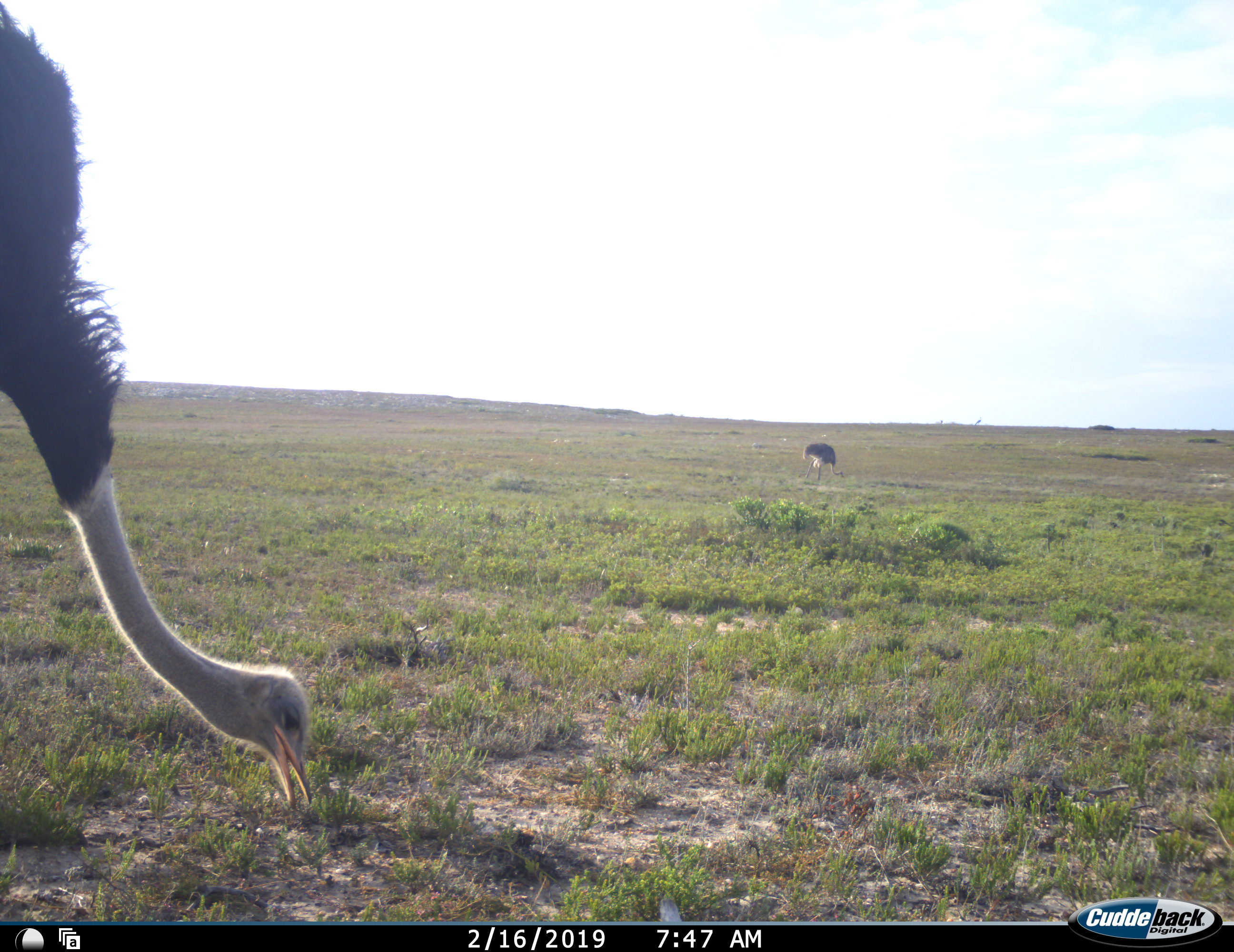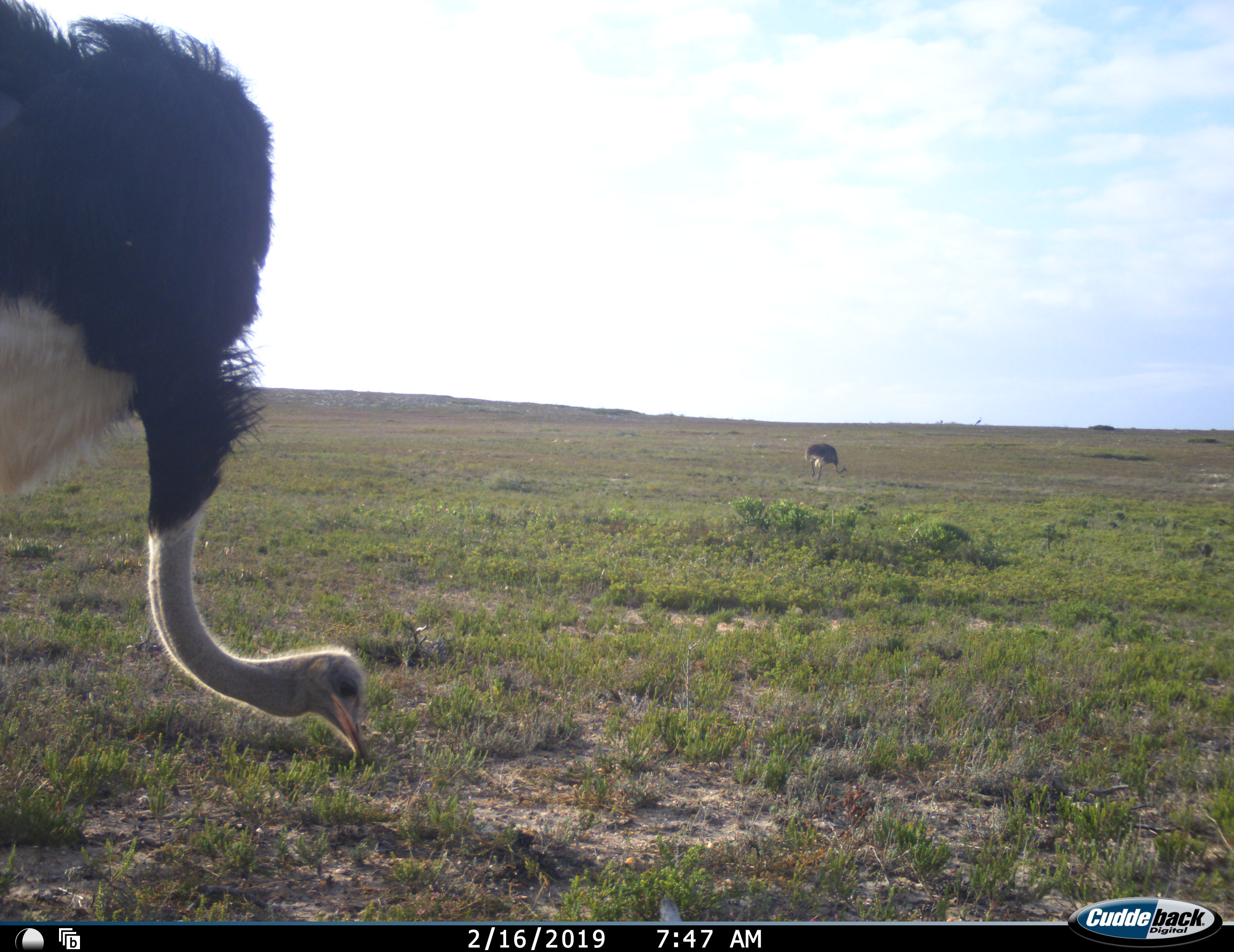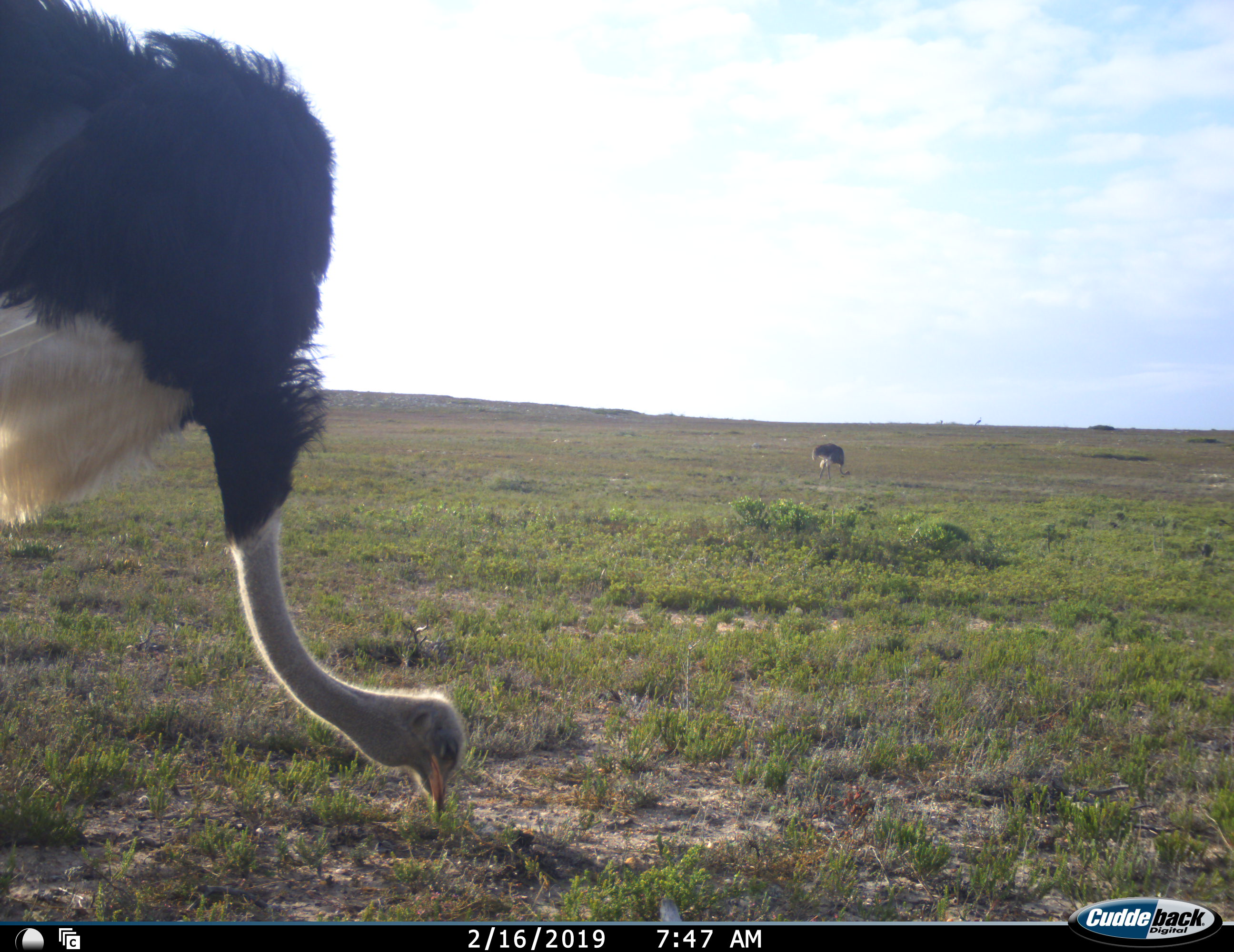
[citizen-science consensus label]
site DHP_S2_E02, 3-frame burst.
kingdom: Animalia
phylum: Chordata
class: Aves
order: Struthioniformes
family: Struthionidae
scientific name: Struthionidae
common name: ostrich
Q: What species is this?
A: Ostrich (Struthionidae).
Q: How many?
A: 2.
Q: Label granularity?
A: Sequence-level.